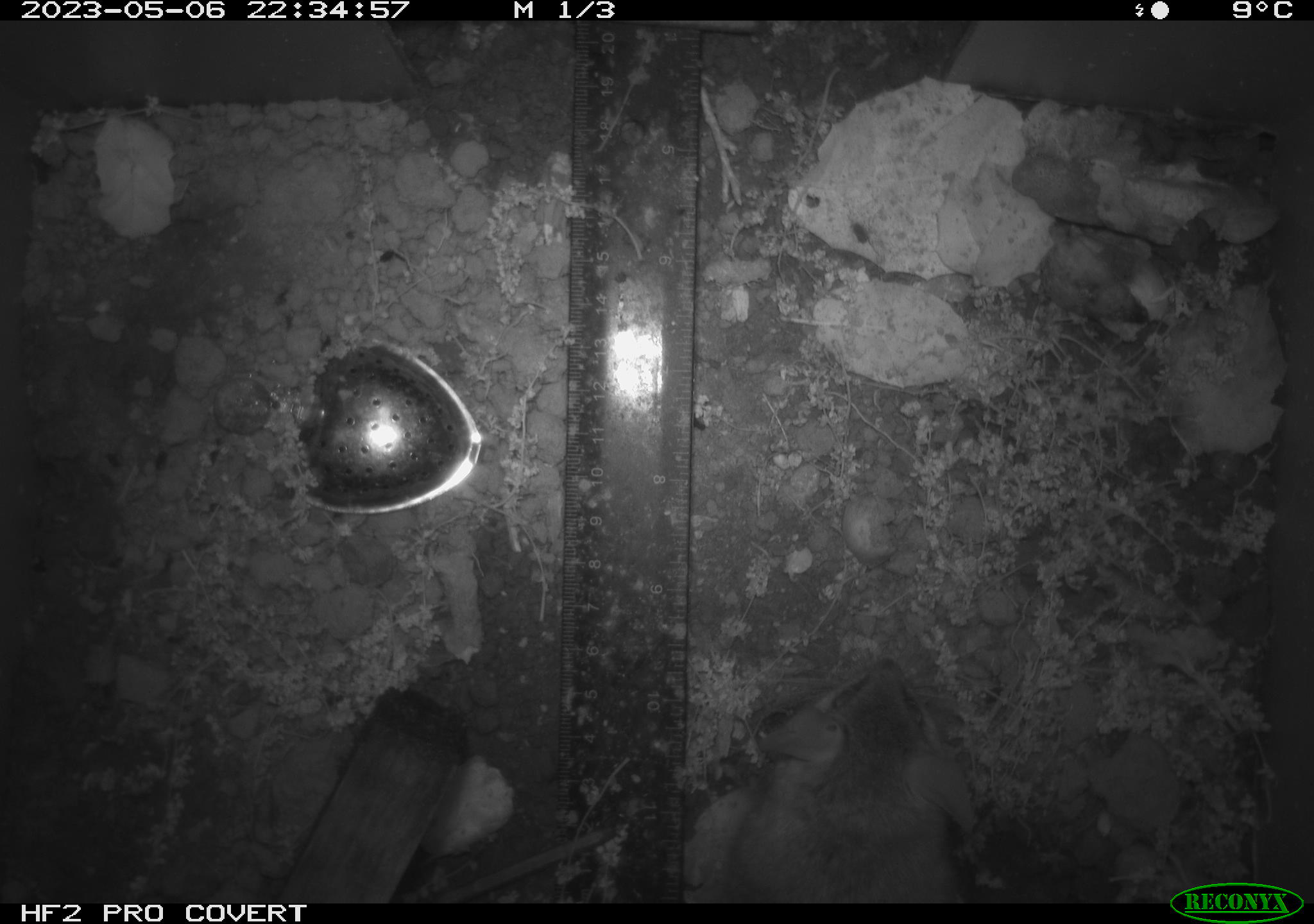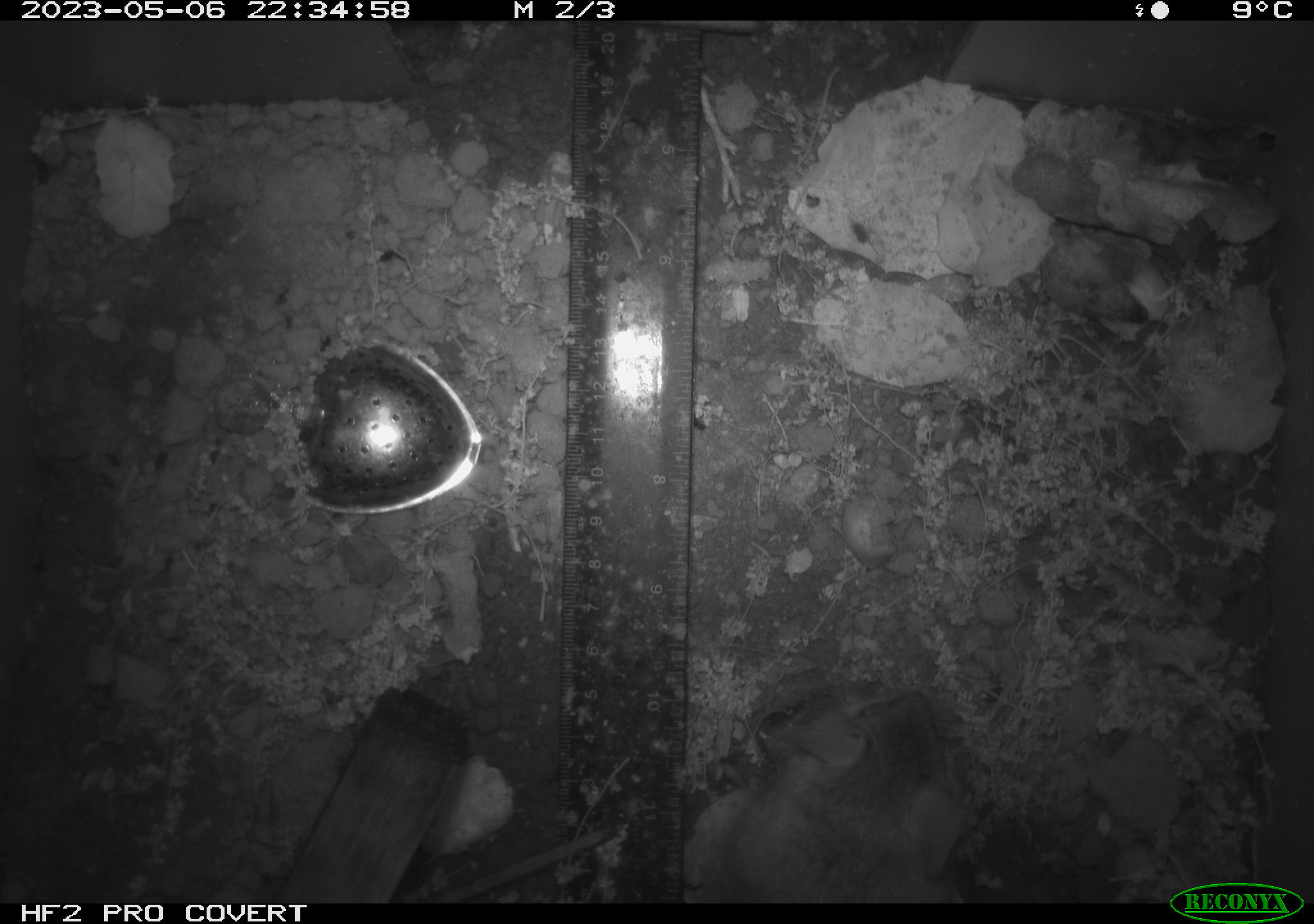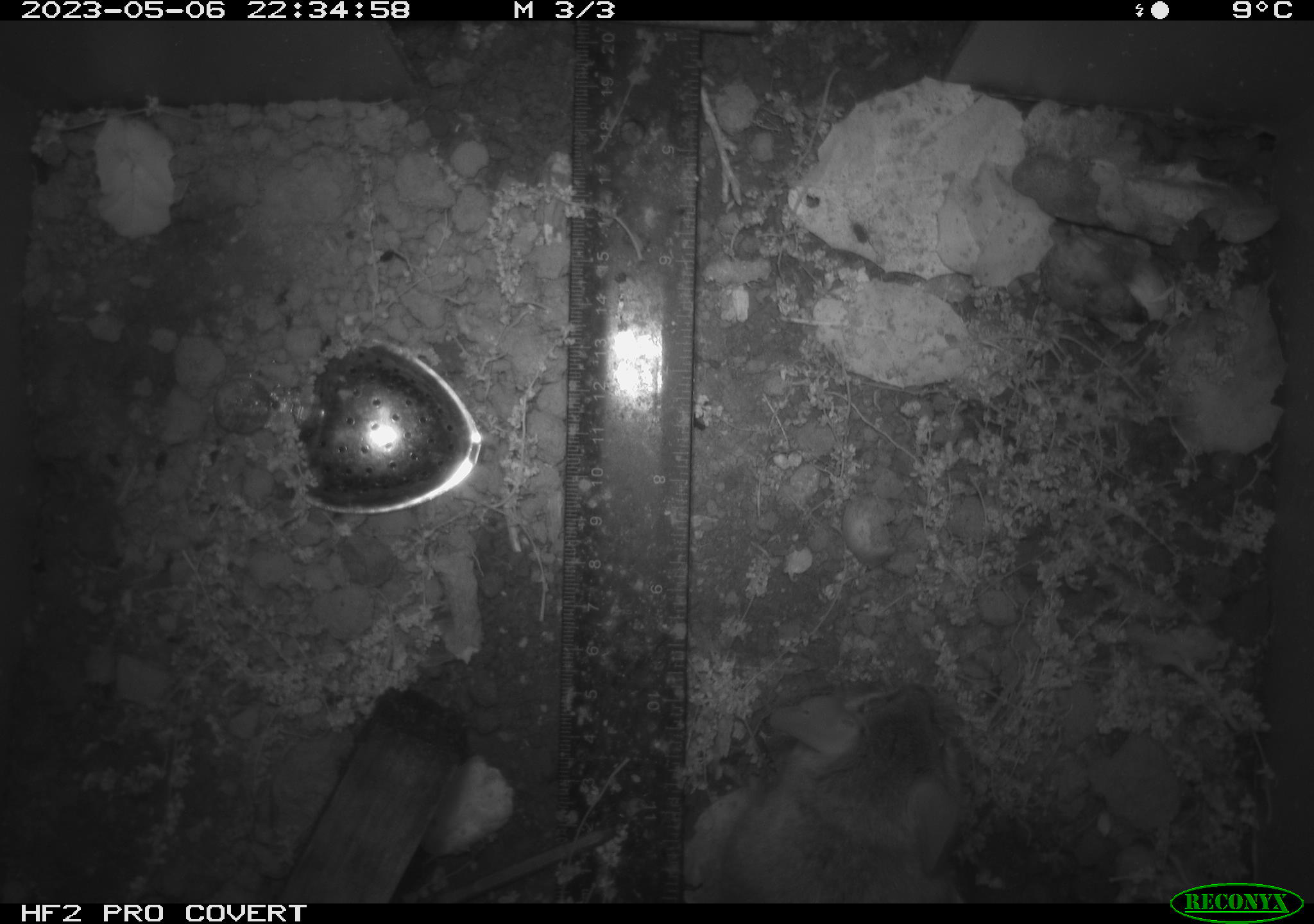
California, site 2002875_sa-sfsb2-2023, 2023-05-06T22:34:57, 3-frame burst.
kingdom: Animalia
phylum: Chordata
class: Mammalia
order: Rodentia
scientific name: Rodentia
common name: mouse species